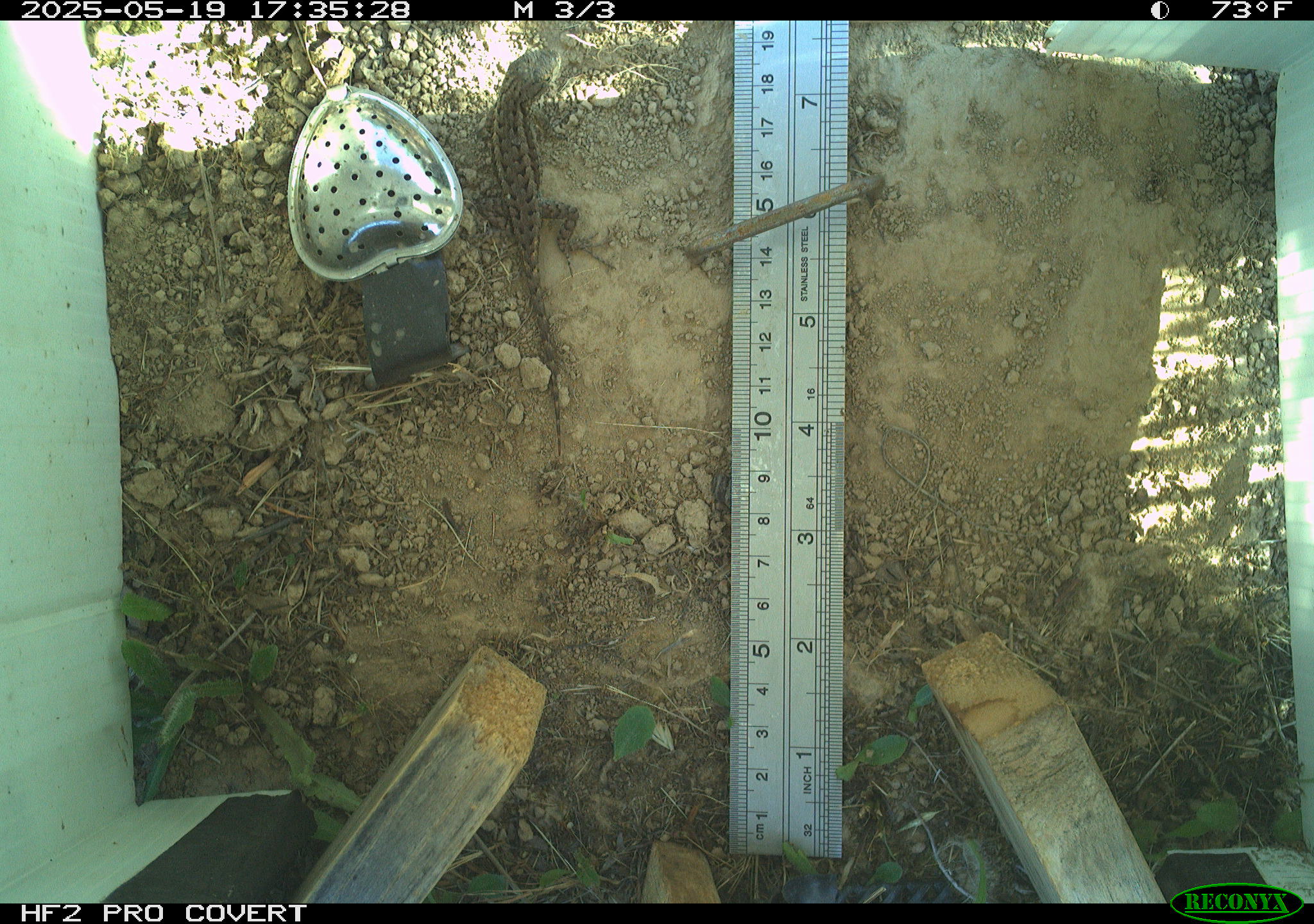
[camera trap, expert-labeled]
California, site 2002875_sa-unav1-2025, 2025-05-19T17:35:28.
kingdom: Animalia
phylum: Chordata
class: Reptilia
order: Squamata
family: Phrynosomatidae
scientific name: Phrynosomatidae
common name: north american spiny lizards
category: sceloporus/uta species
Sceloporus/uta species (north american spiny lizards) (Phrynosomatidae).